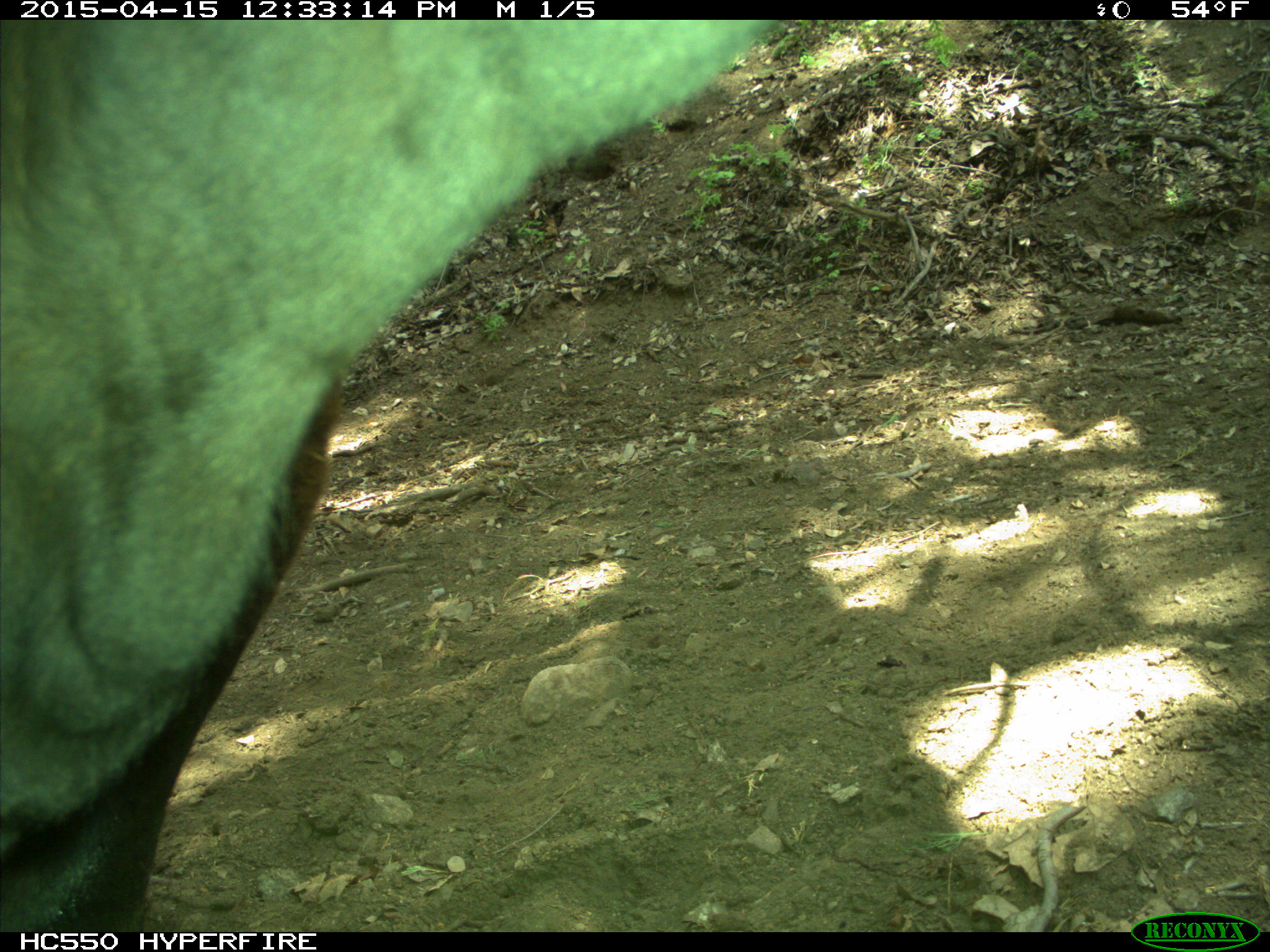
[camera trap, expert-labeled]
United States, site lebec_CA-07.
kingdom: Animalia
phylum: Chordata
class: Mammalia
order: Artiodactyla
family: Bovidae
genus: Bos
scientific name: Bos taurus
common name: domestic cow